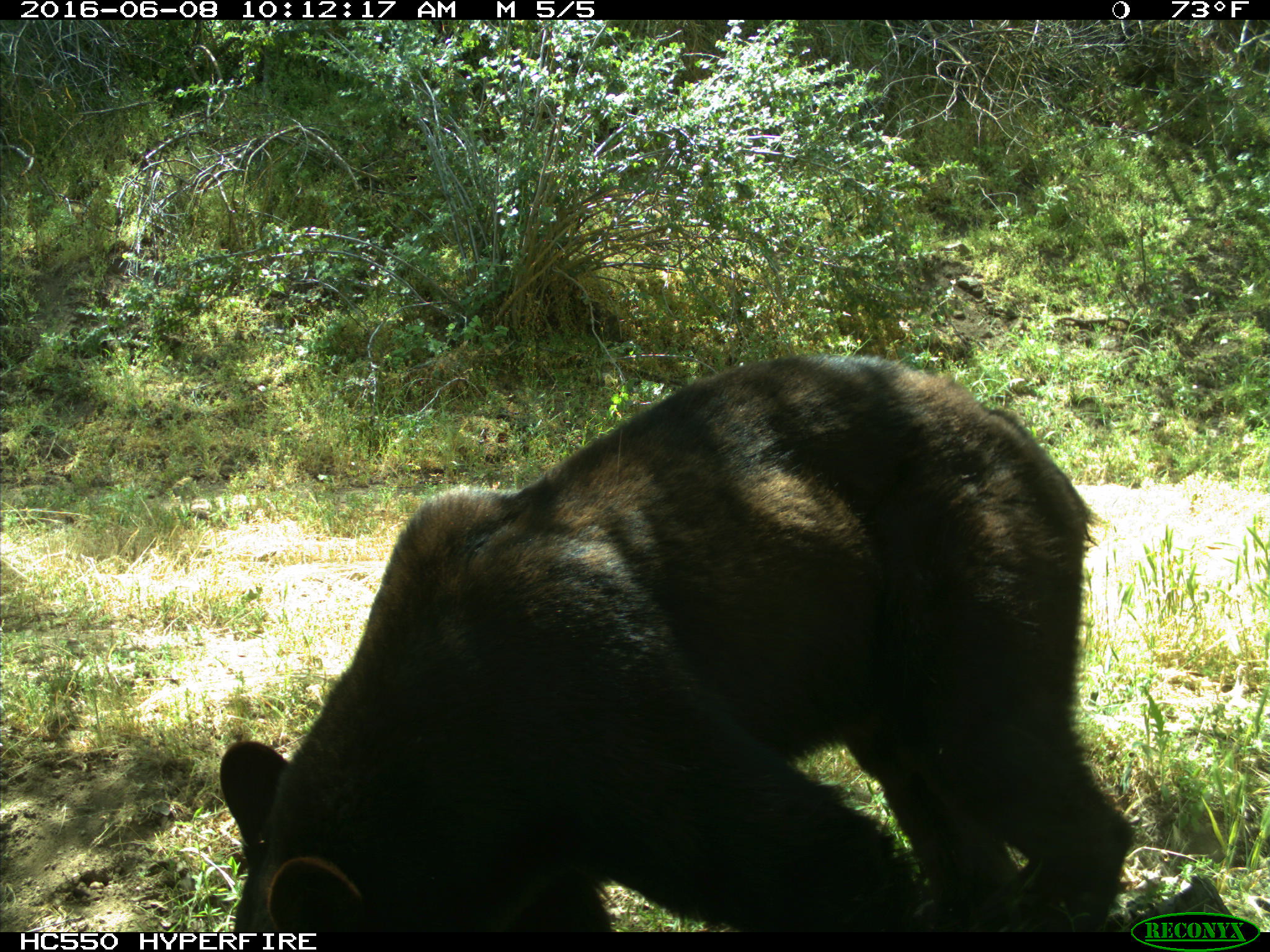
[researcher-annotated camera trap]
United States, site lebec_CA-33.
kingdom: Animalia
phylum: Chordata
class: Mammalia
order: Carnivora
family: Ursidae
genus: Ursus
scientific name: Ursus americanus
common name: american black bear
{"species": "Ursus americanus (american black bear)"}